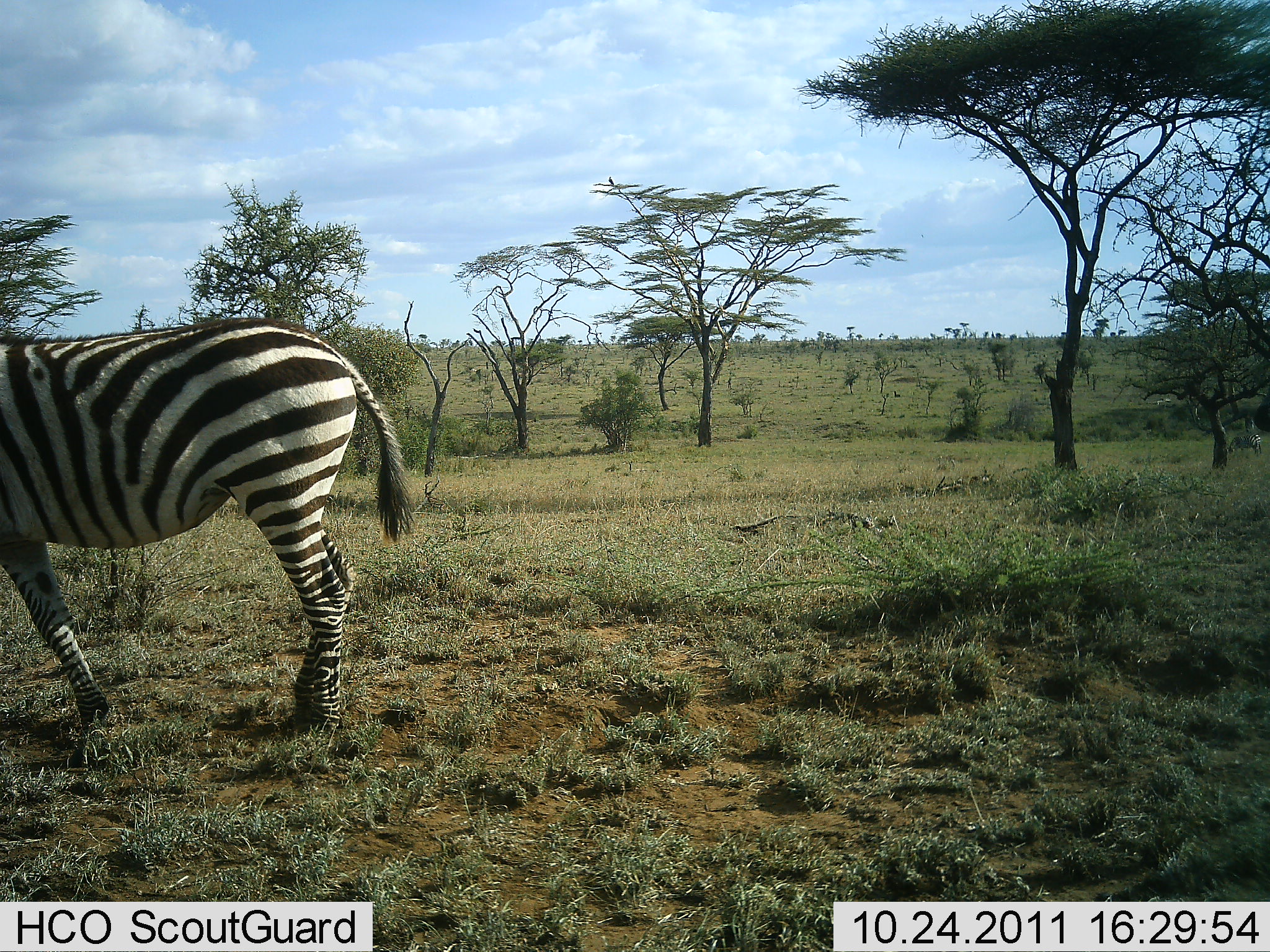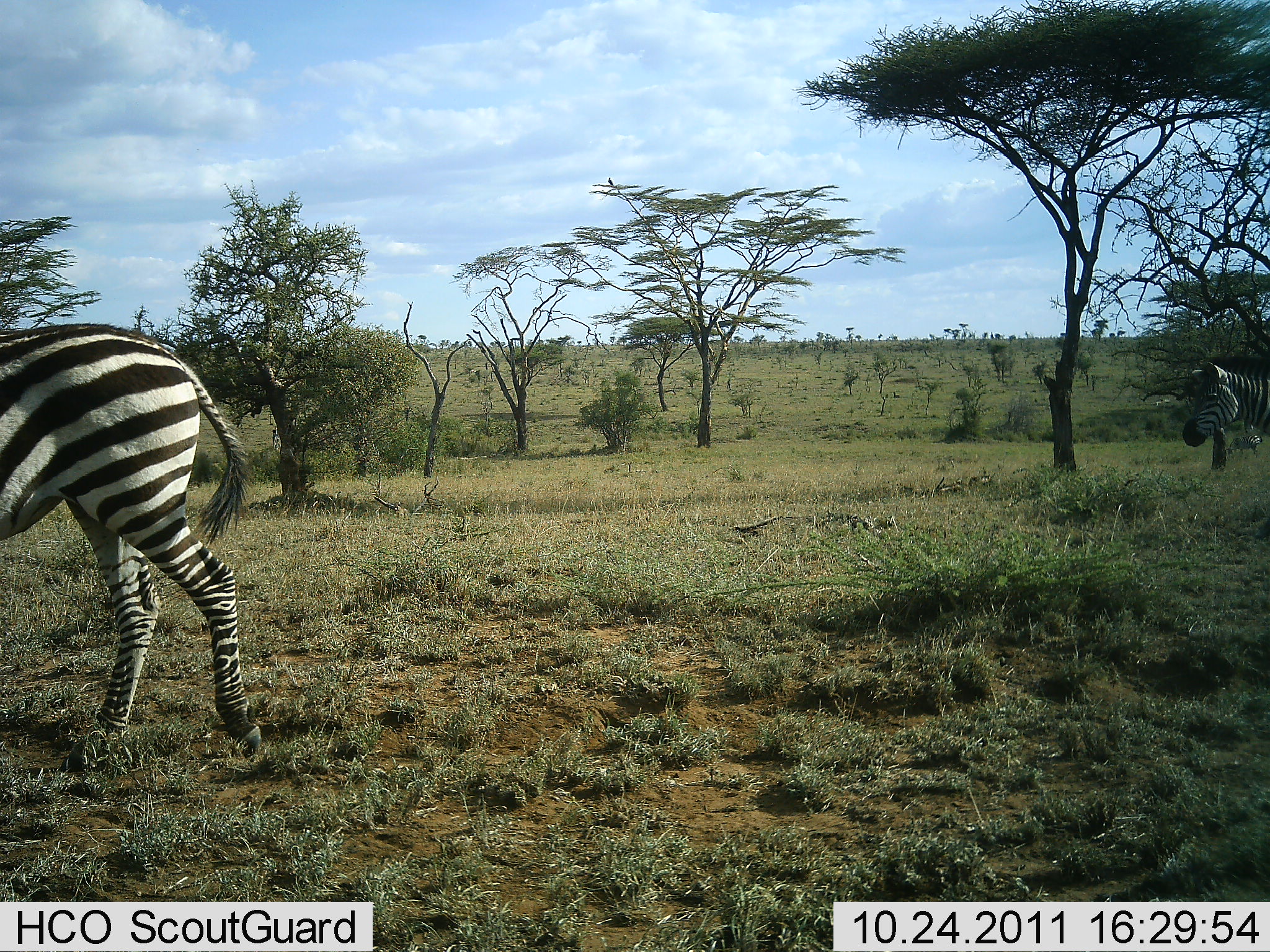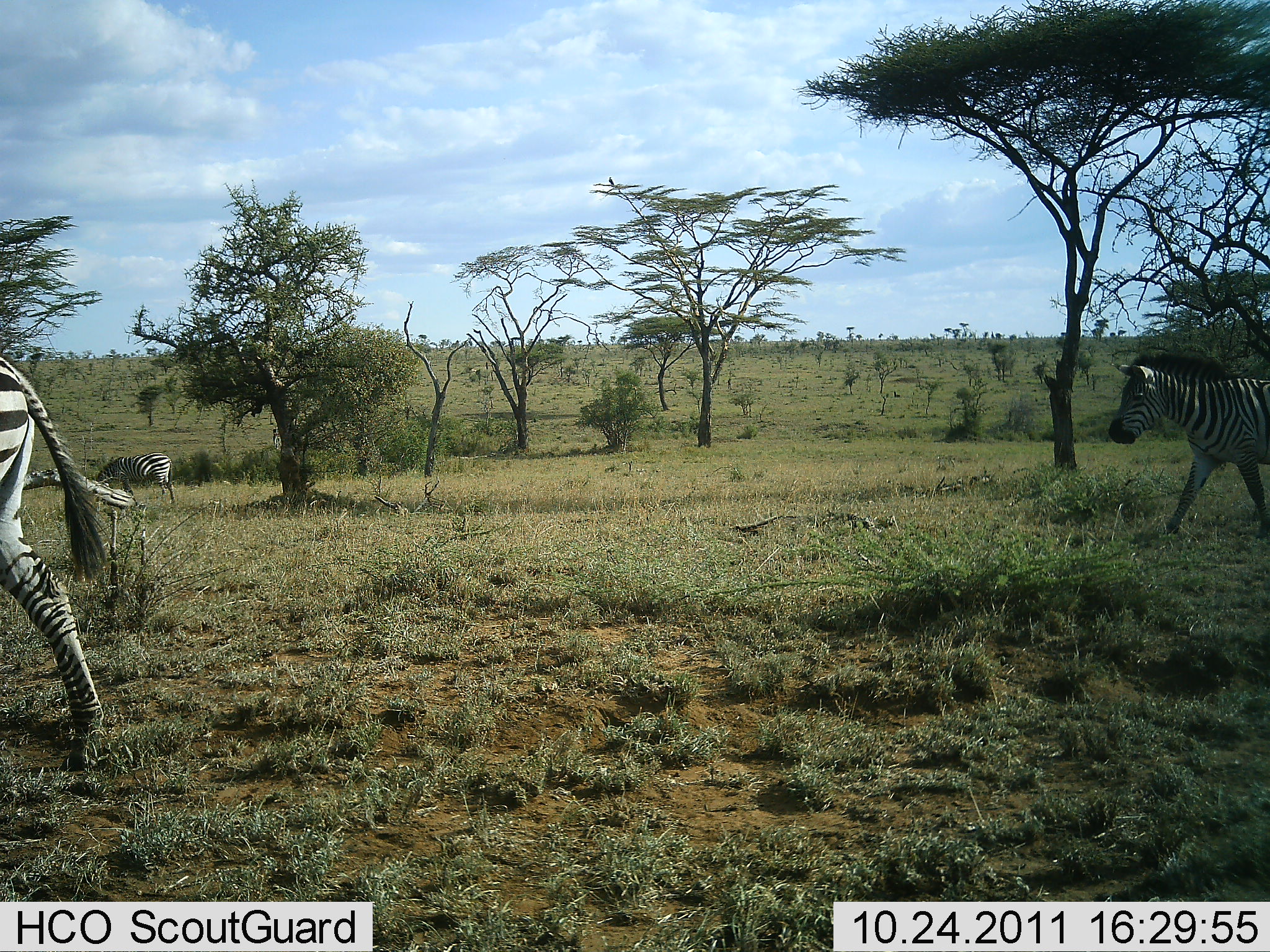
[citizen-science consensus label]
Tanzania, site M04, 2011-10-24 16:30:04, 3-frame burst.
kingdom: Animalia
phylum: Chordata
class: Mammalia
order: Perissodactyla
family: Equidae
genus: Equus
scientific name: Equus quagga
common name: plains zebra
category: zebra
Zebra (plains zebra) (Equus quagga), count 3. Behavior (volunteer vote fractions): standing 33%, resting 0%, moving 100%, interacting 0%. Young present (vote fraction): 0%. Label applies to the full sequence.